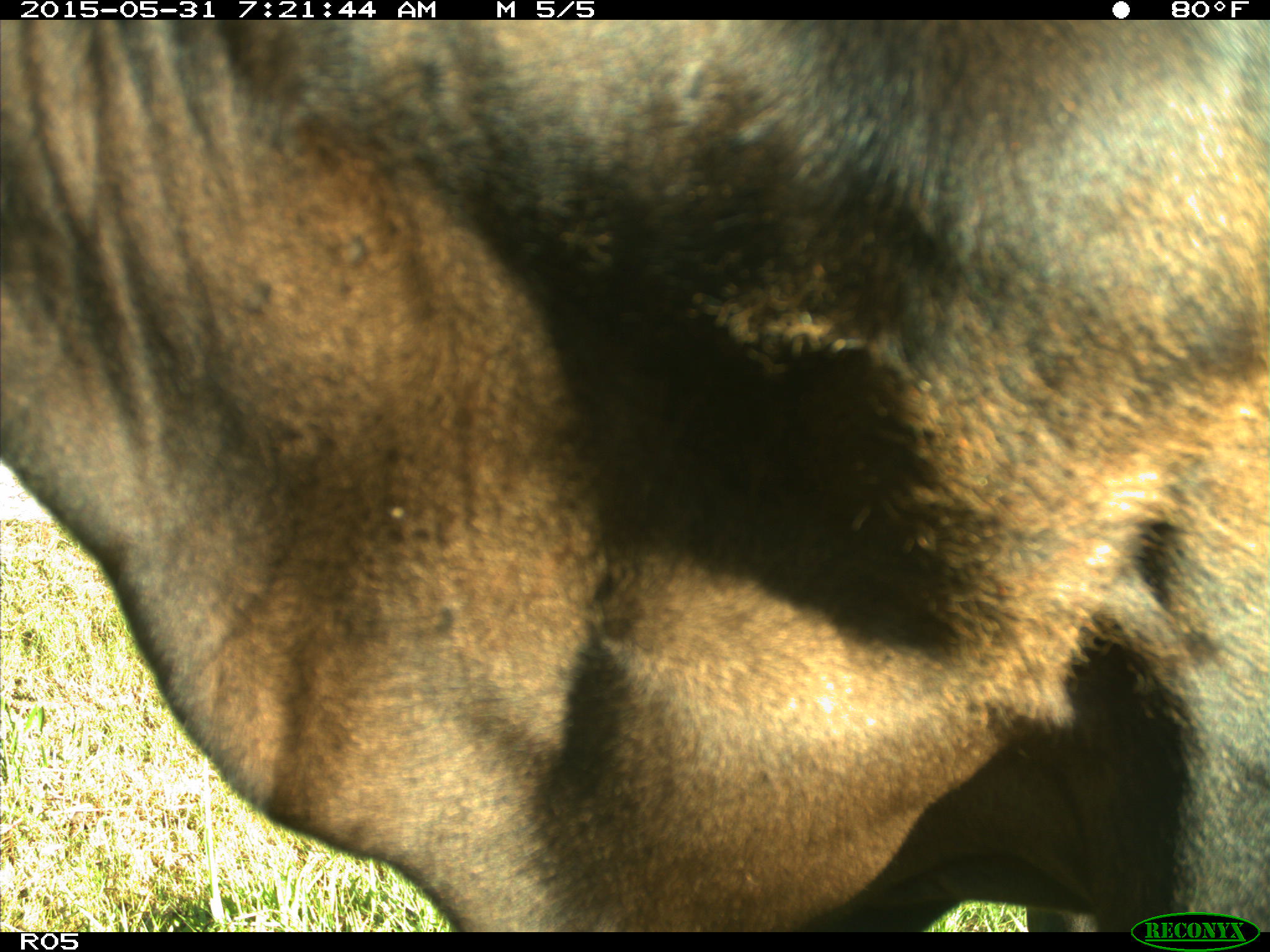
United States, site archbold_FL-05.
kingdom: Animalia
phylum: Chordata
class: Mammalia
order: Artiodactyla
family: Bovidae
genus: Bos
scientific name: Bos taurus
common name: domestic cow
Bos taurus (domestic cow).